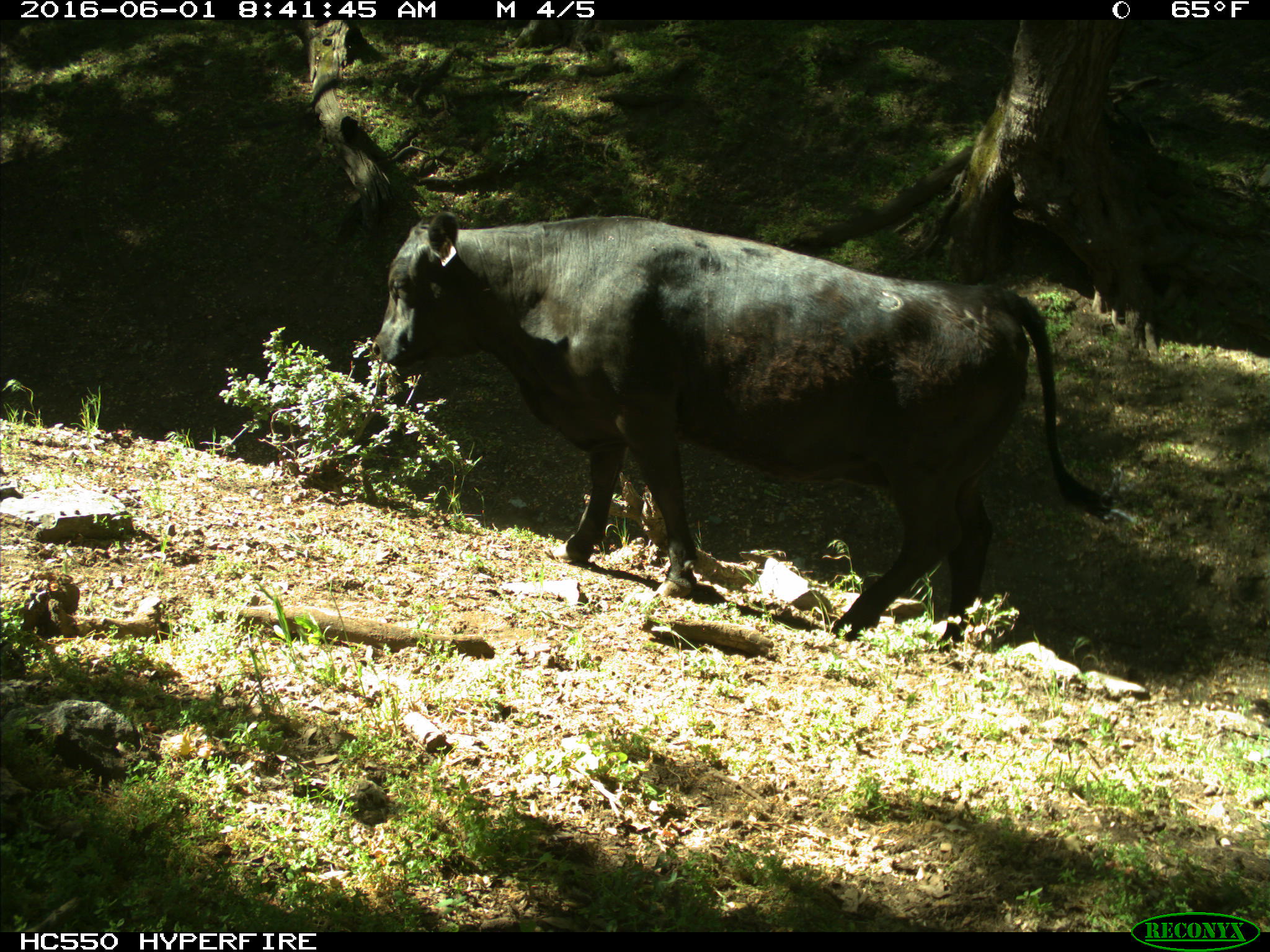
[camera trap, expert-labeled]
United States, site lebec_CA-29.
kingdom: Animalia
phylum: Chordata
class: Mammalia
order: Artiodactyla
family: Bovidae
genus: Bos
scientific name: Bos taurus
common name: domestic cow